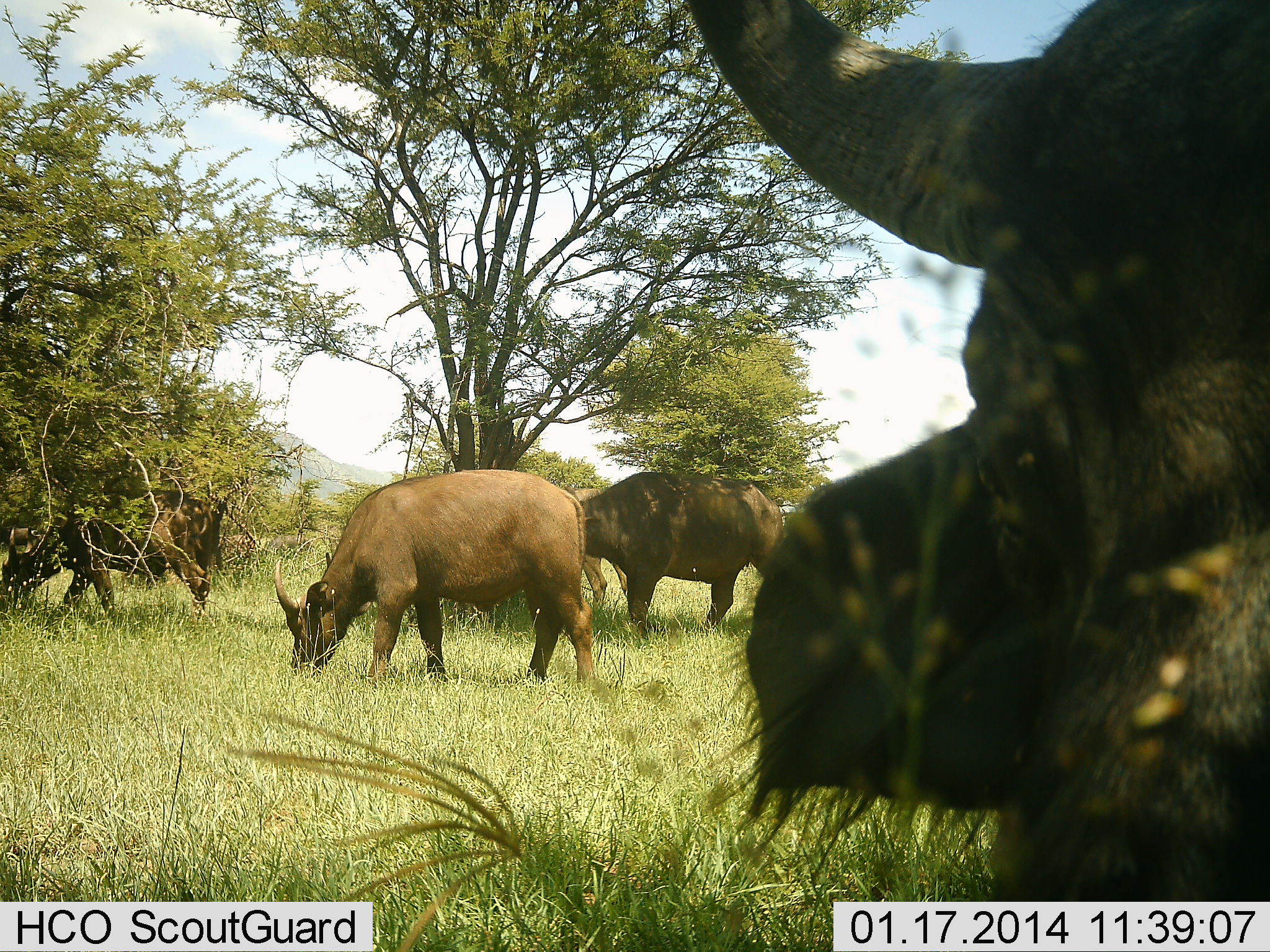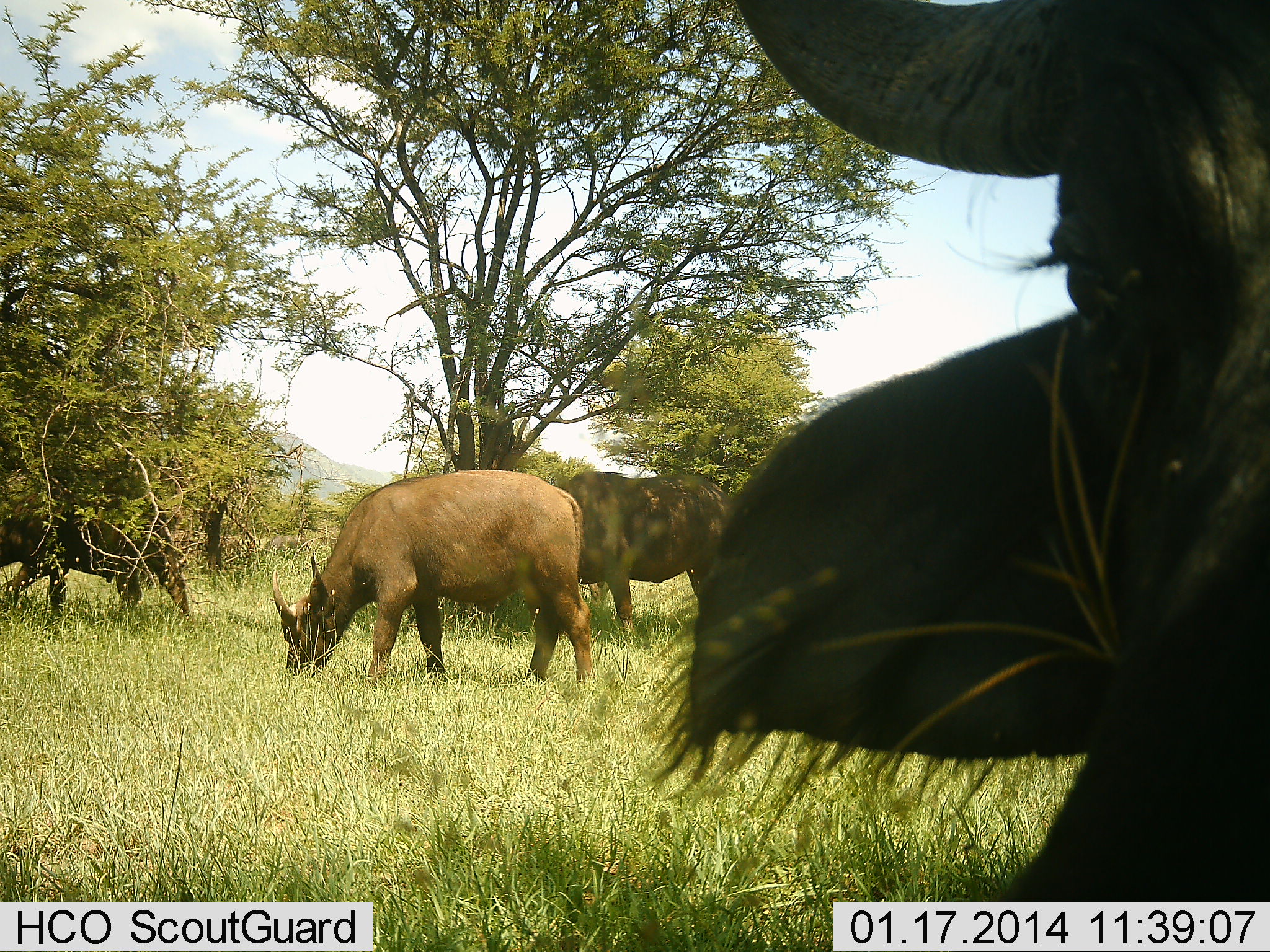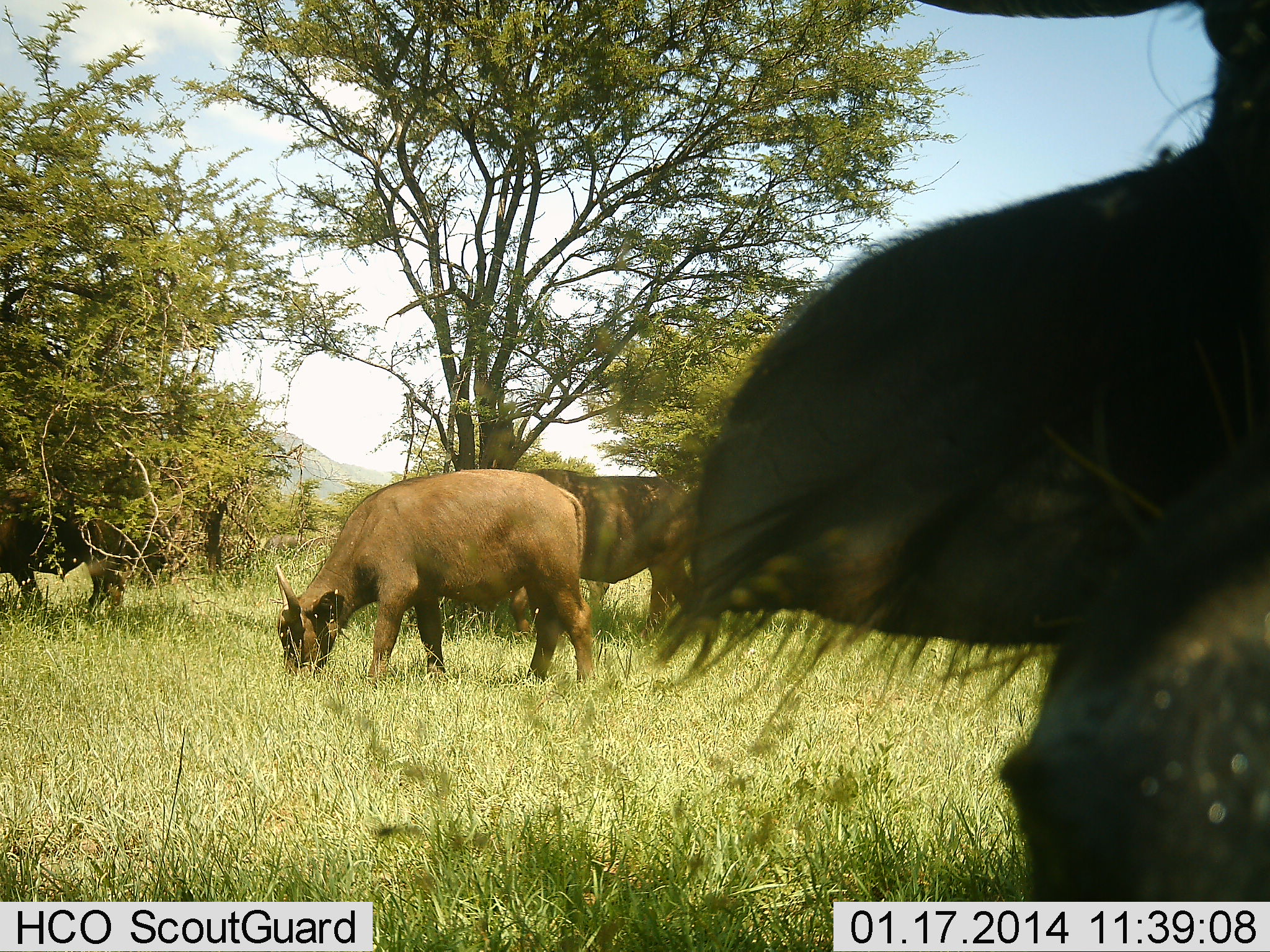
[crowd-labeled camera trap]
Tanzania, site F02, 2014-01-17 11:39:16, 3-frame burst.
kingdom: Animalia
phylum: Chordata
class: Mammalia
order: Artiodactyla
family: Bovidae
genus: Syncerus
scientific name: Syncerus caffer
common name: cape buffalo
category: buffalo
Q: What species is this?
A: Buffalo (cape buffalo) (Syncerus caffer).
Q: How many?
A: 4.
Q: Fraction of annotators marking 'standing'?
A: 27%.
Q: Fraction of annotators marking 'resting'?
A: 0%.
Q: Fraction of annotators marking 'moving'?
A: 36%.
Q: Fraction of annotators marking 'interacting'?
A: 0%.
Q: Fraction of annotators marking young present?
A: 0%.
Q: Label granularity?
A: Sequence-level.